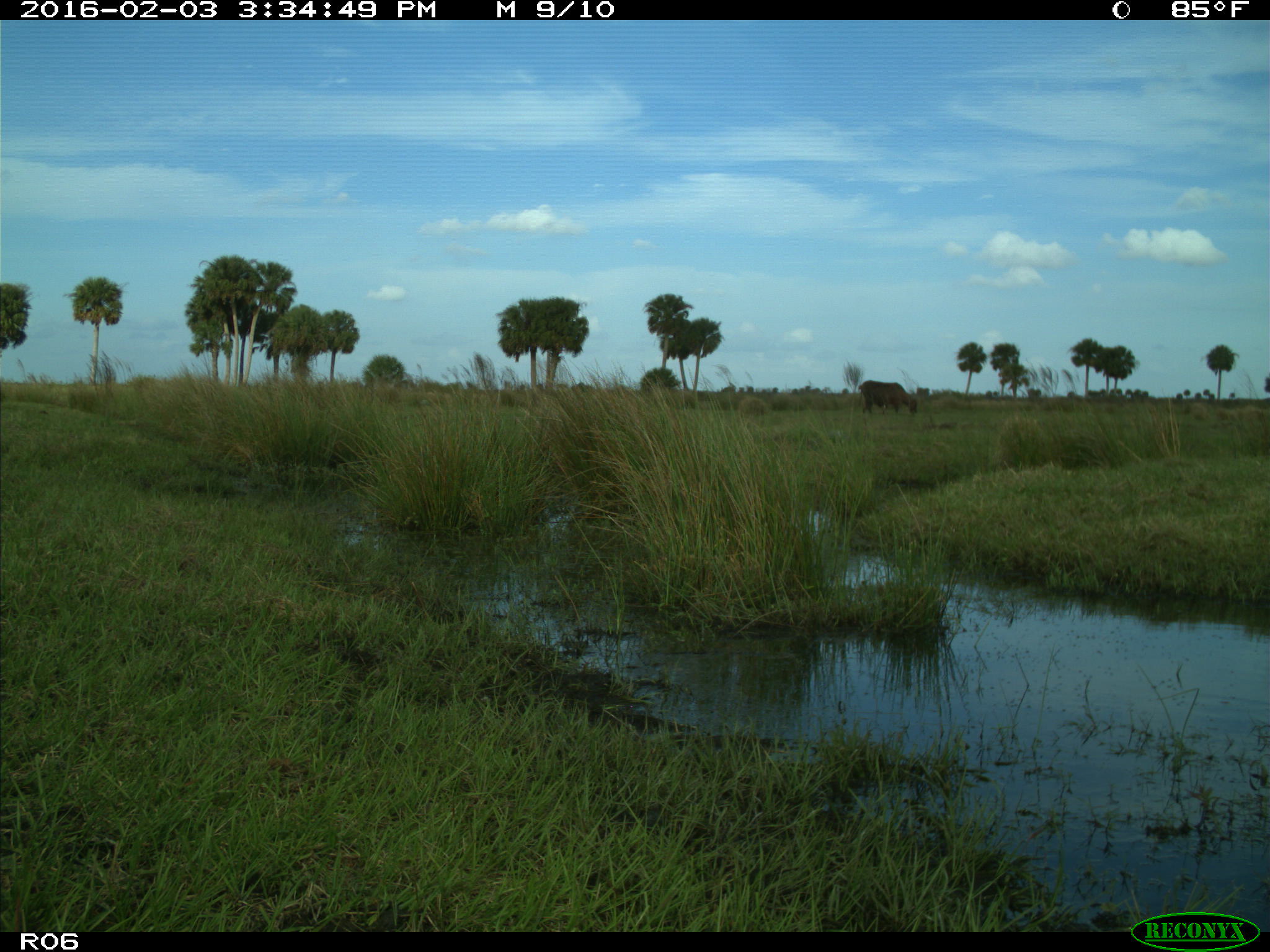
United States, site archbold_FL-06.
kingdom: Animalia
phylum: Chordata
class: Mammalia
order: Artiodactyla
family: Bovidae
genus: Bos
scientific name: Bos taurus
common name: domestic cow